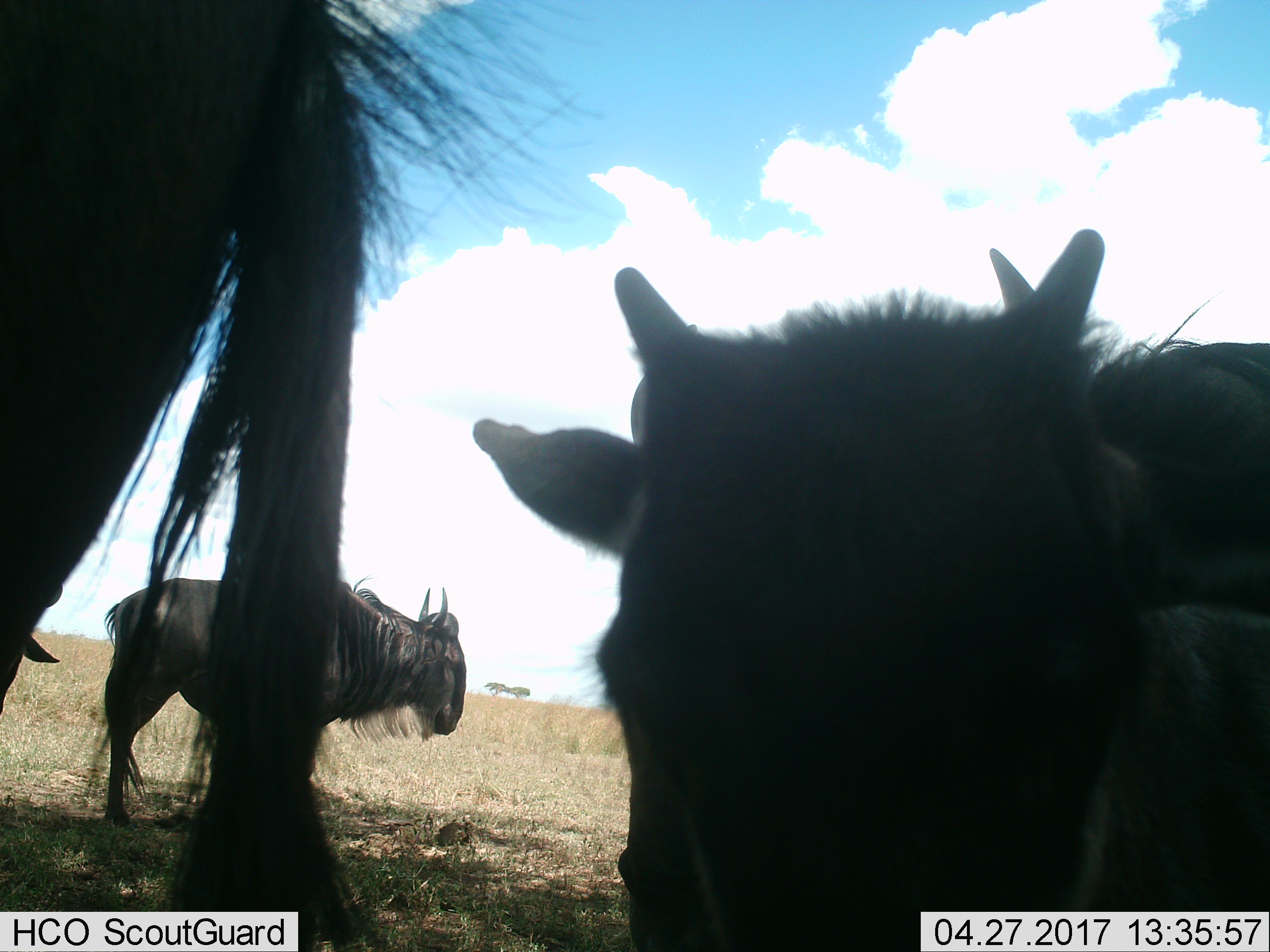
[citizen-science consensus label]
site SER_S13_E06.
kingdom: Animalia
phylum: Chordata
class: Mammalia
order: Artiodactyla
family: Bovidae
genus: Connochaetes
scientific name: Connochaetes taurinus taurinus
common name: blue wildebeest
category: wildebeestblue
Wildebeestblue (blue wildebeest) (Connochaetes taurinus taurinus), count 4. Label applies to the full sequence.